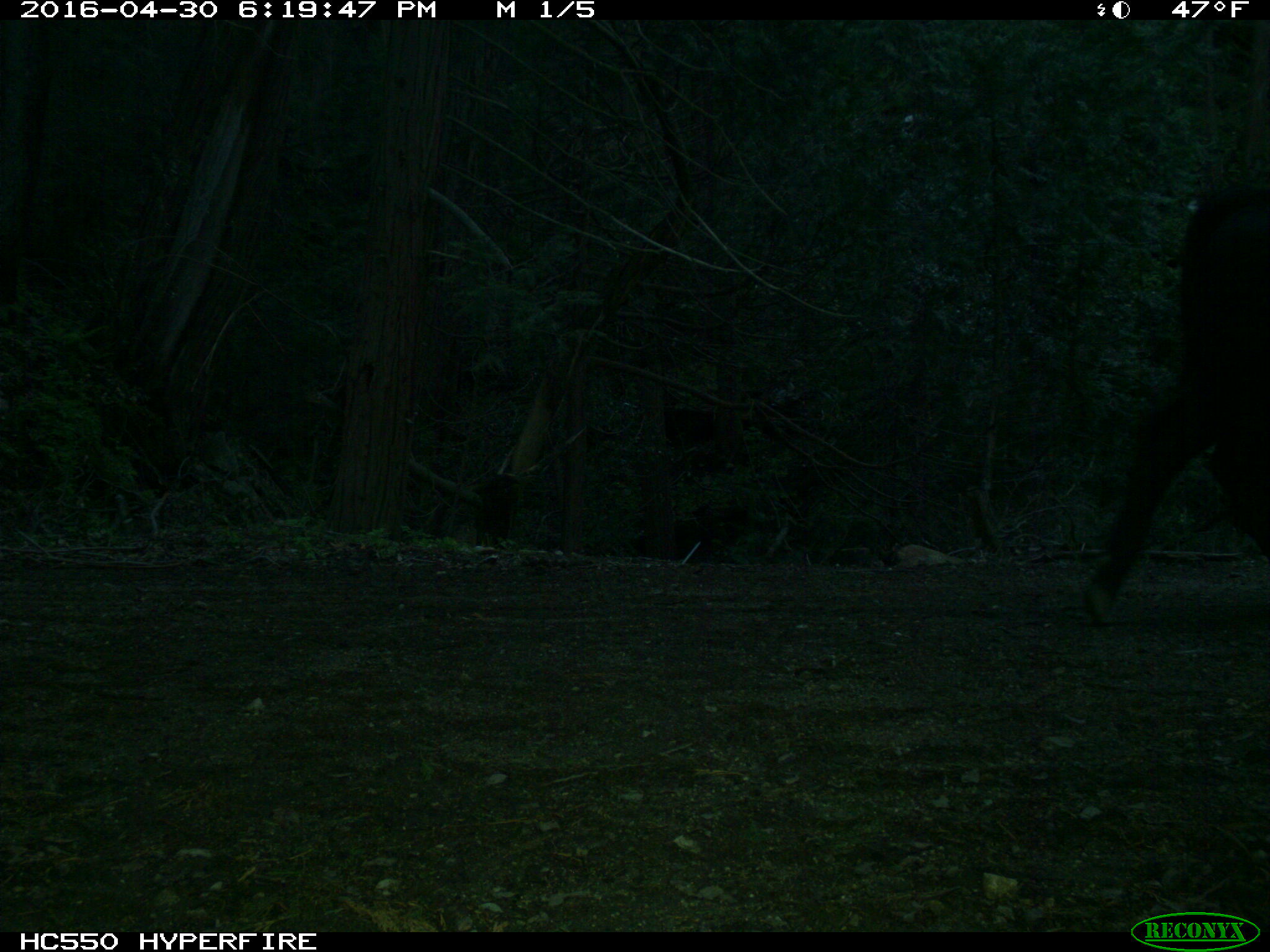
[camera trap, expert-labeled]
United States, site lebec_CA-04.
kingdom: Animalia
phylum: Chordata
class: Mammalia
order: Artiodactyla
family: Bovidae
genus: Bos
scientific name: Bos taurus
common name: domestic cow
Bos taurus (domestic cow).